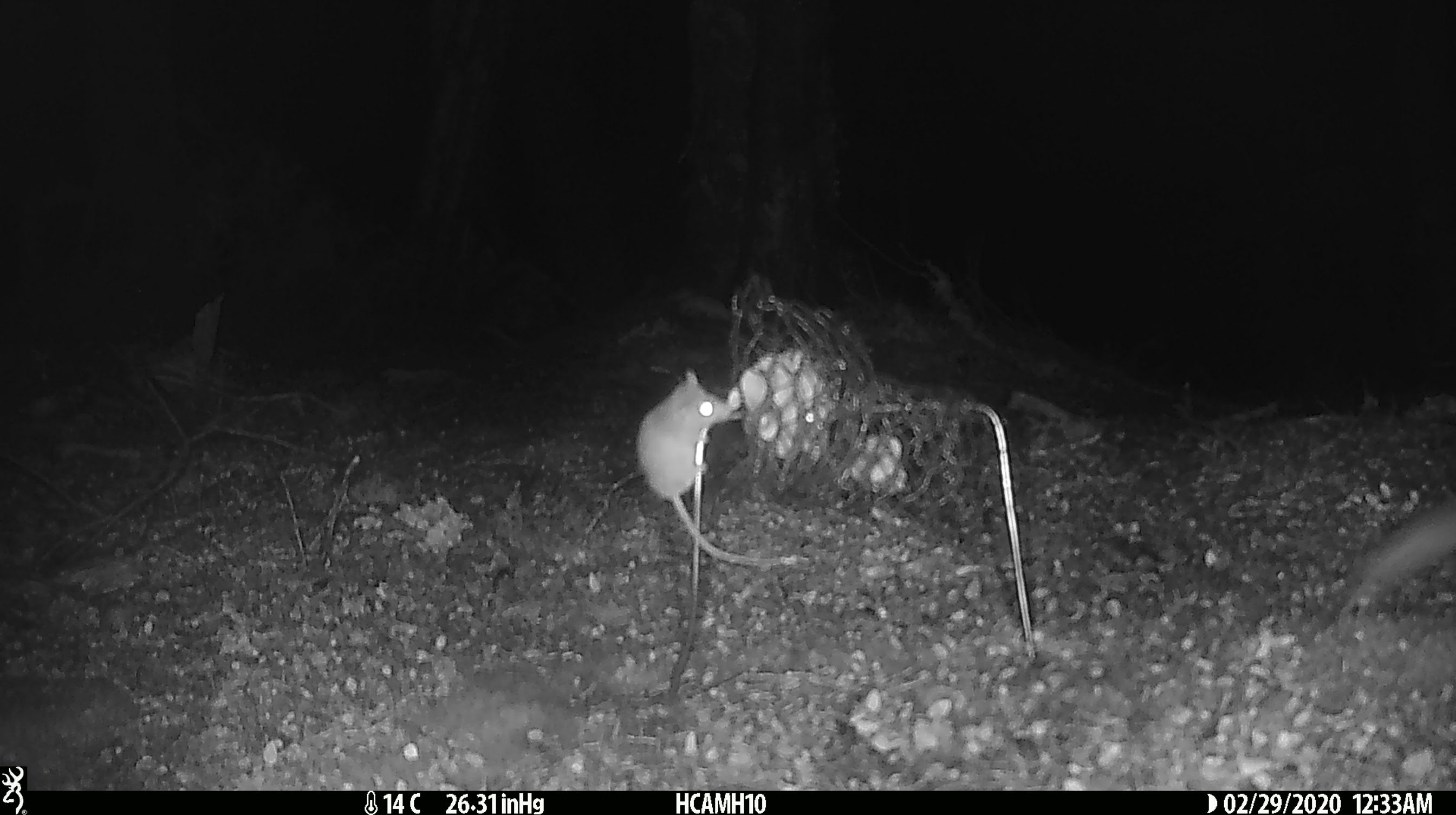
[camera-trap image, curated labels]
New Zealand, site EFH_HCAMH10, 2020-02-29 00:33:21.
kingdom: Animalia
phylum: Chordata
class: Mammalia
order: Rodentia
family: Muridae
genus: Mus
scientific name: Mus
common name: mouse